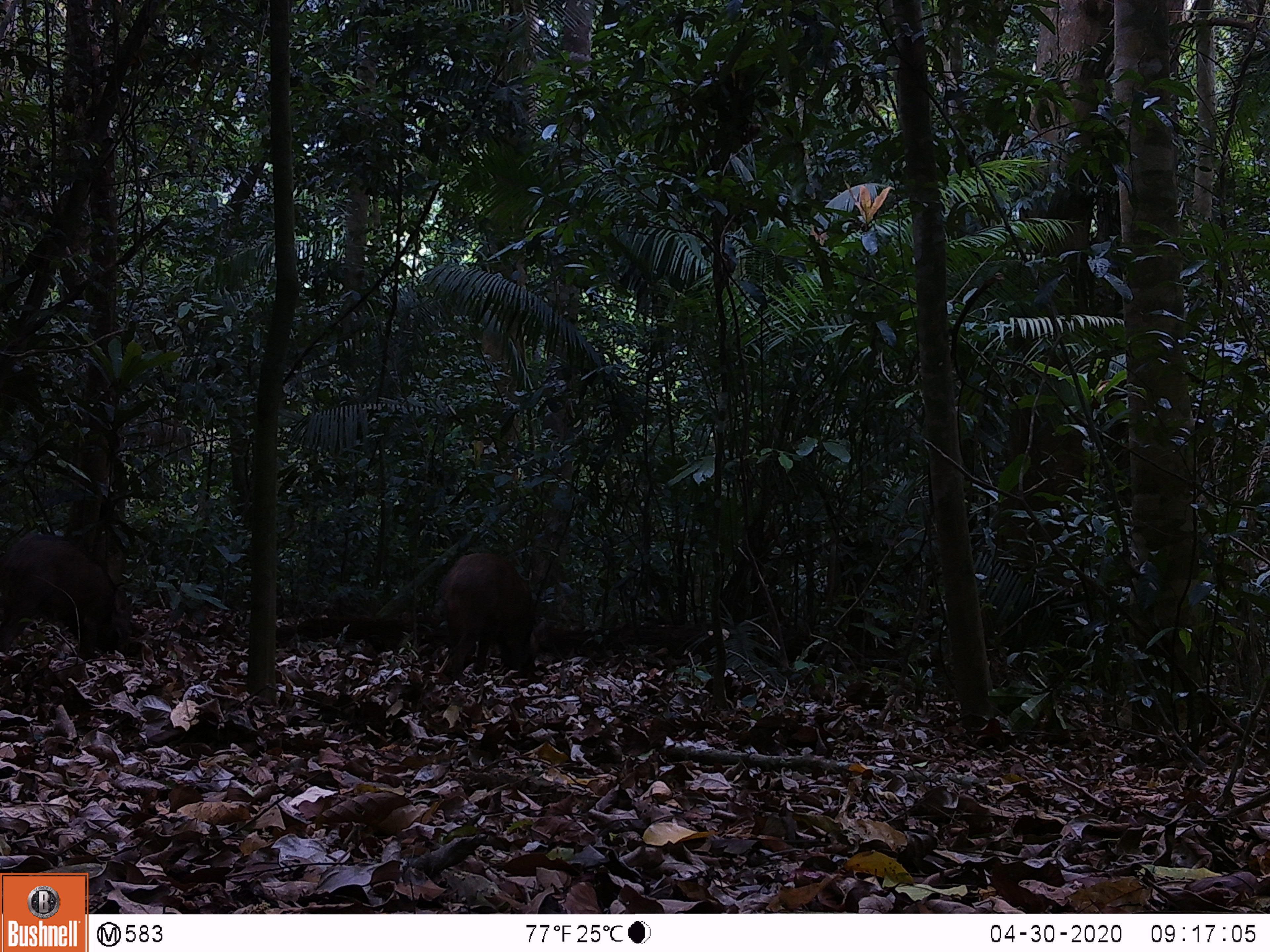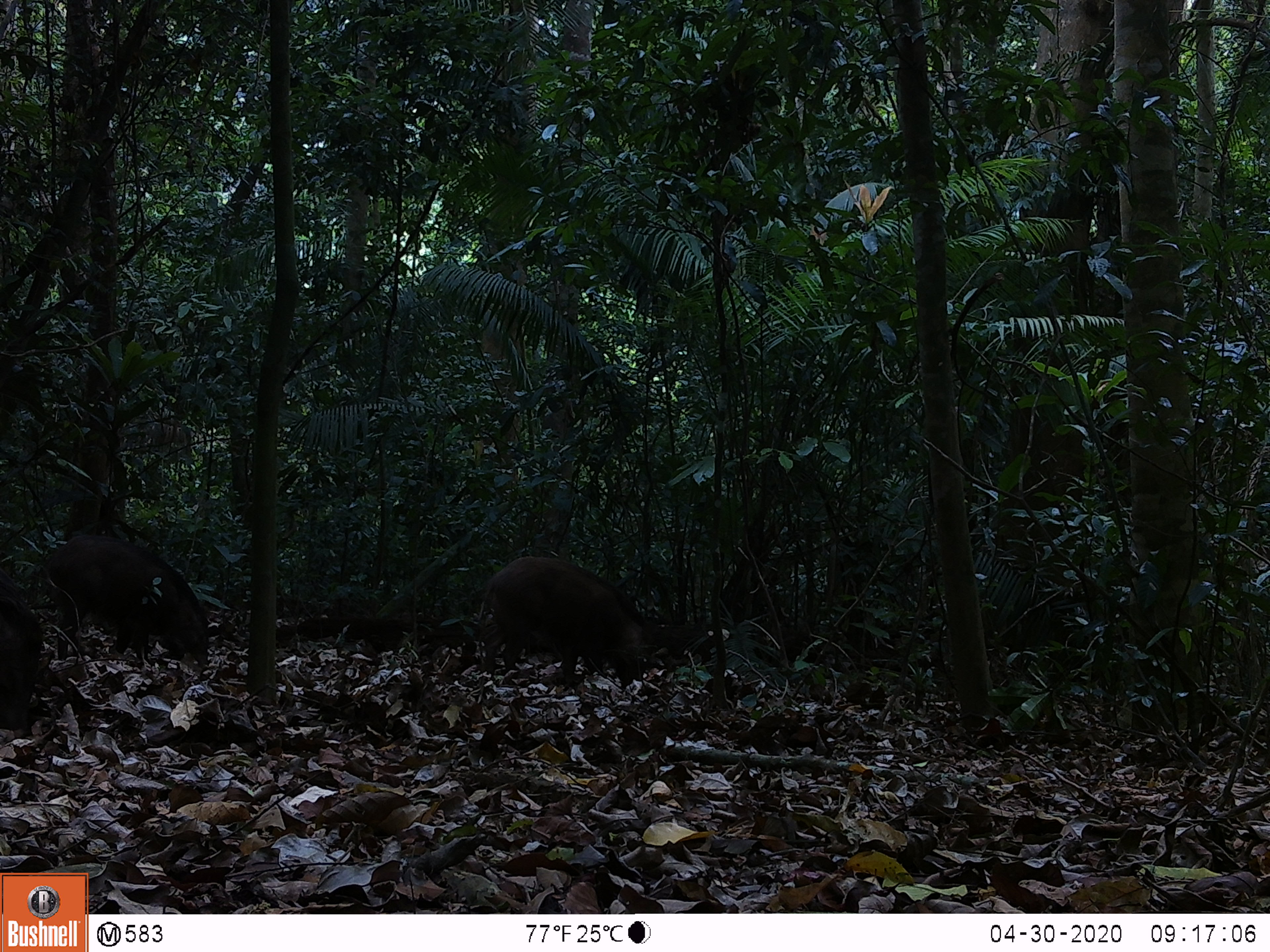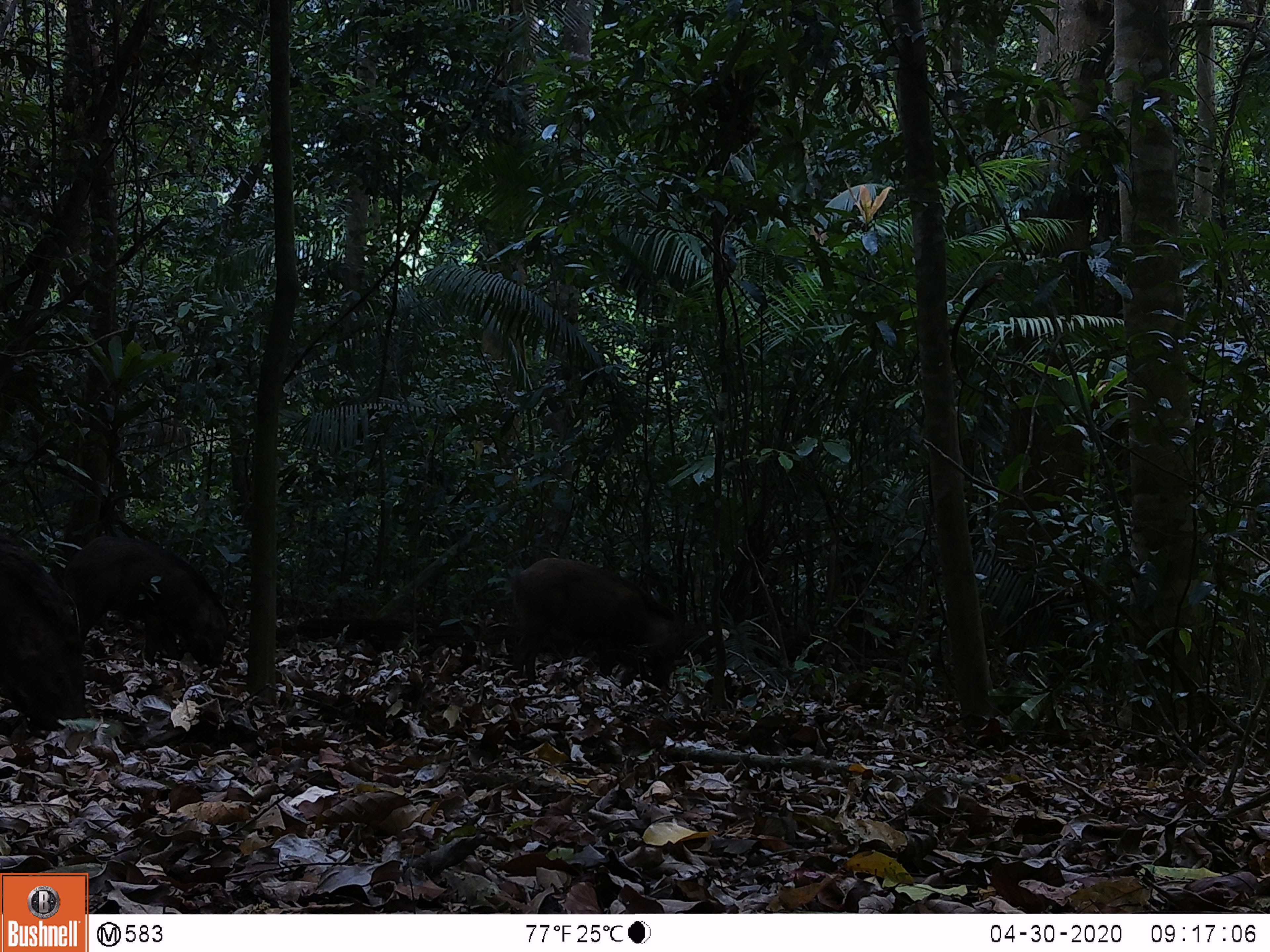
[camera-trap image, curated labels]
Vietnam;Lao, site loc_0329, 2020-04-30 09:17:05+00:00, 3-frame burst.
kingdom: Animalia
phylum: Chordata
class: Mammalia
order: Artiodactyla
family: Suidae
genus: Sus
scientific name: Sus scrofa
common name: eurasian wild pig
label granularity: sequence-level